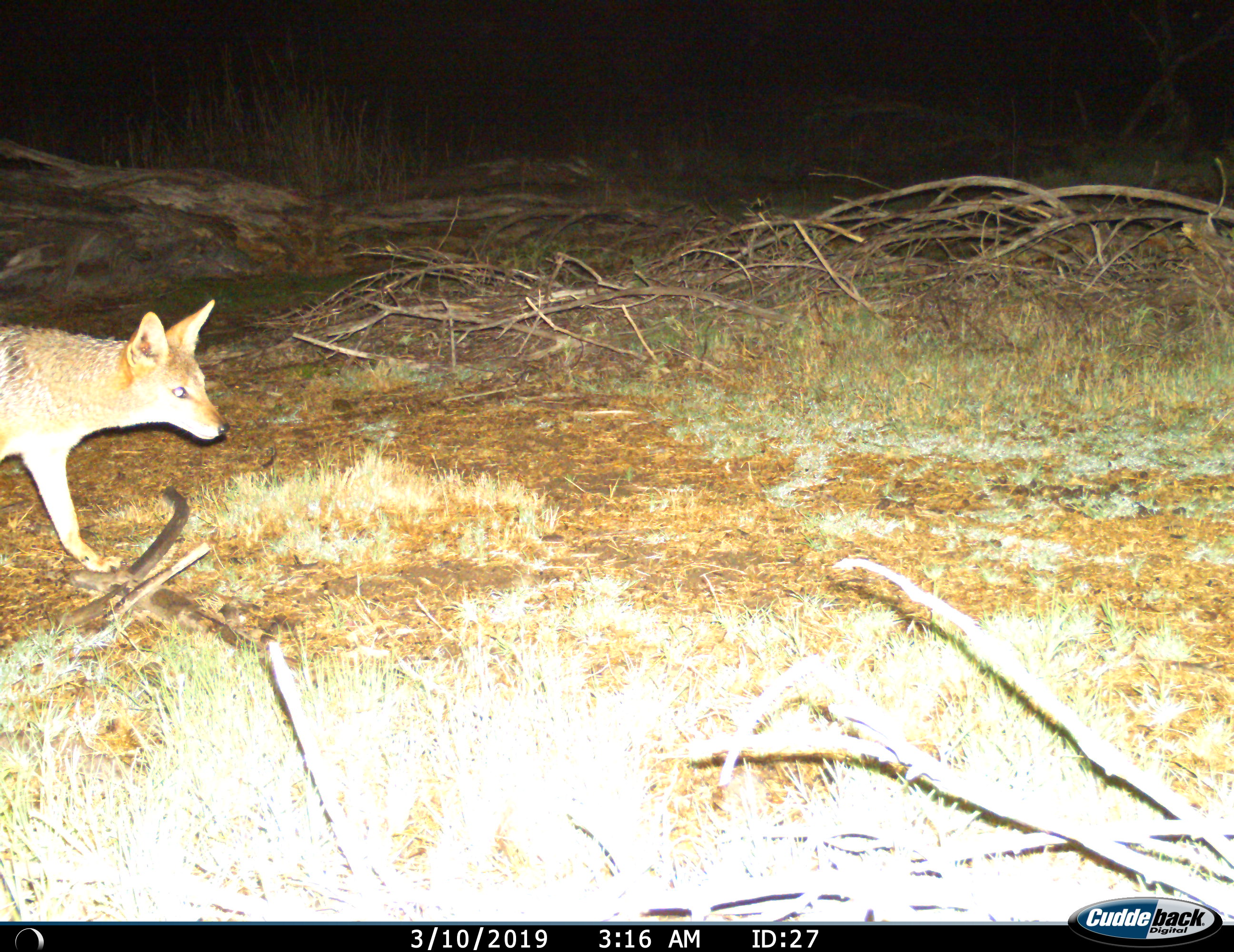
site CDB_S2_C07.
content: unidentified animal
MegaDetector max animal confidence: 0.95